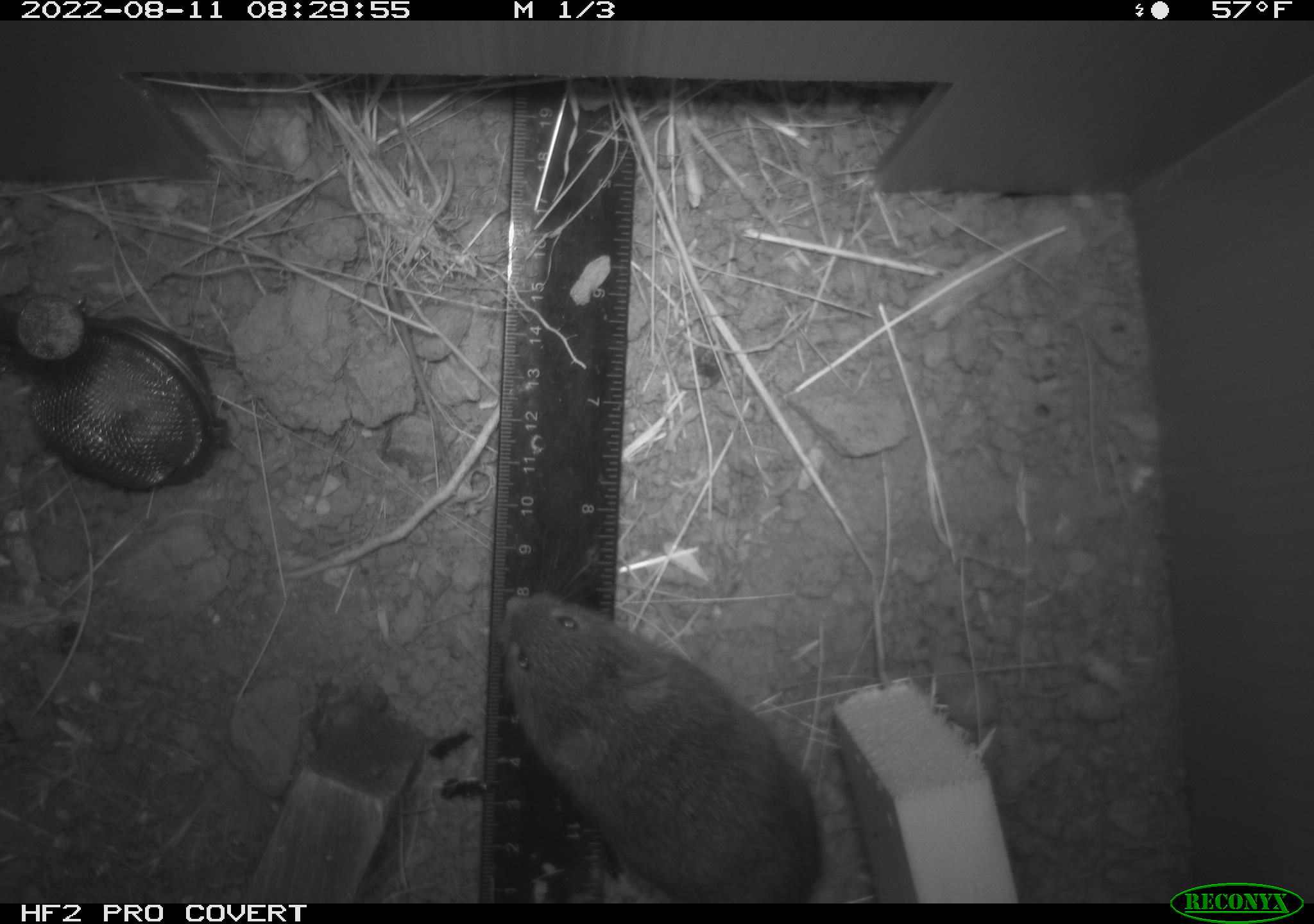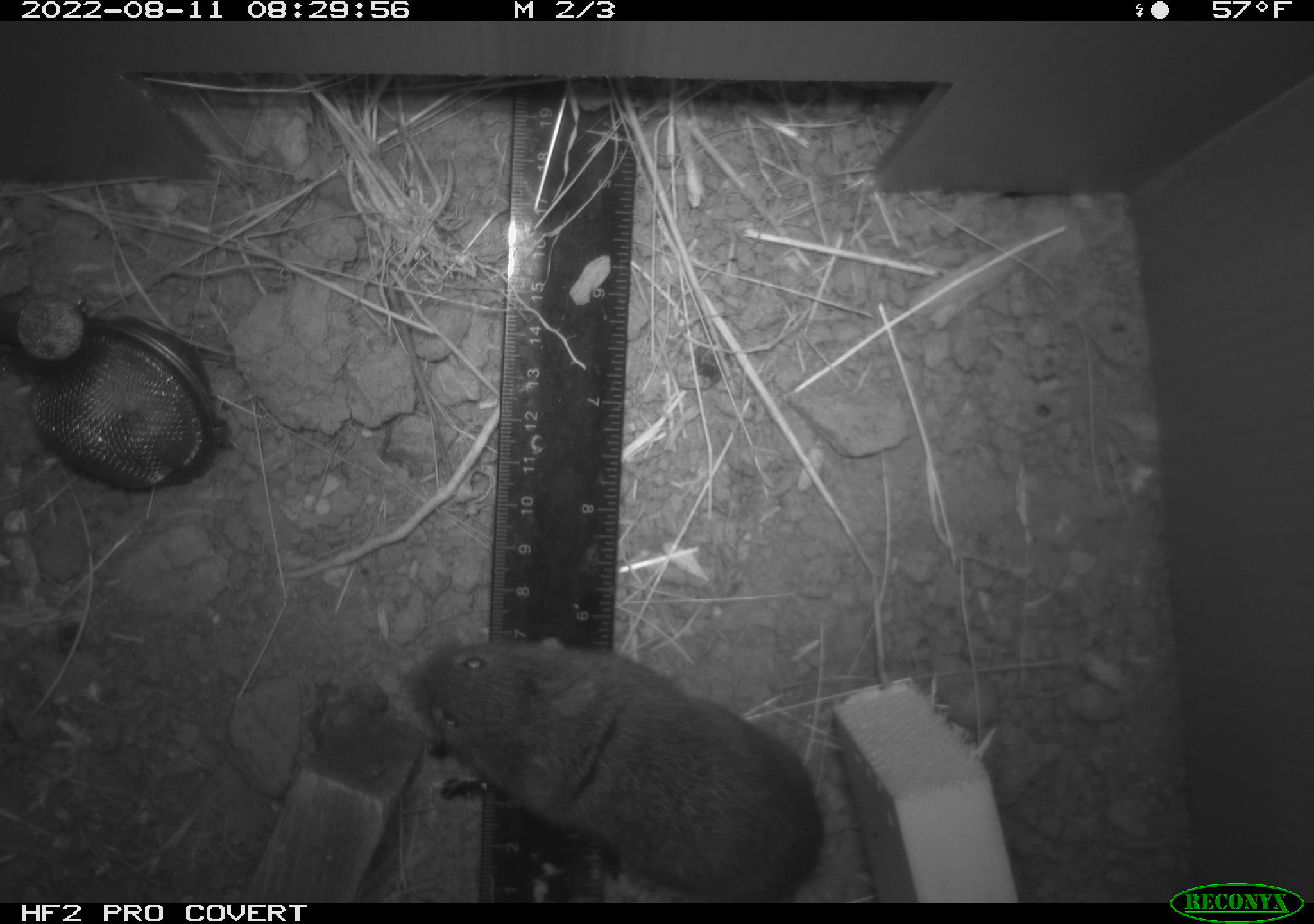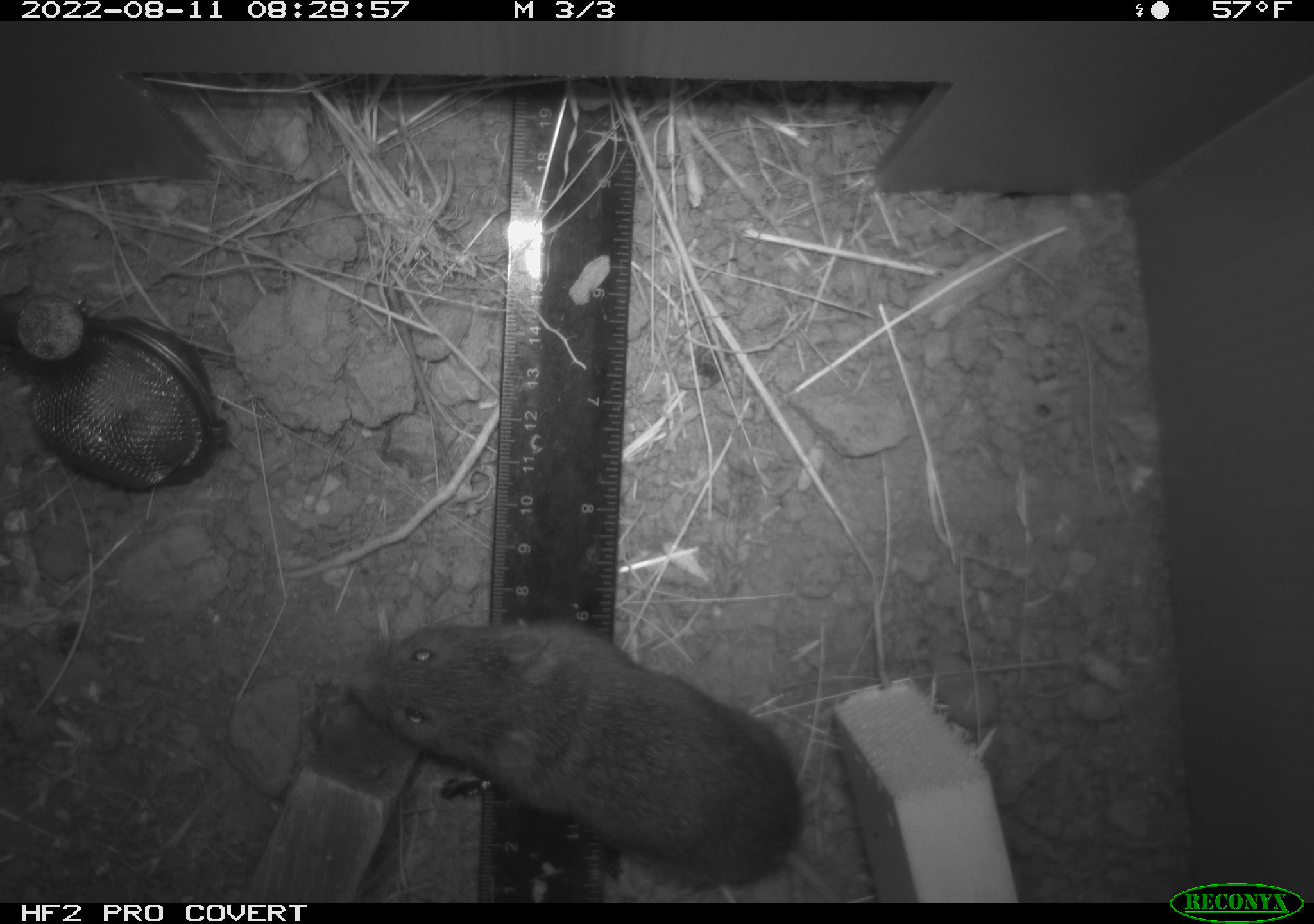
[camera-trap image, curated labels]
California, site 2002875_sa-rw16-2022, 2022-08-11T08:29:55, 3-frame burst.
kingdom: Animalia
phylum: Chordata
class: Mammalia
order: Rodentia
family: Cricetidae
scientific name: Arvicolinae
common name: voles, lemmings, and muskrats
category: arvicolinae subfamily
Arvicolinae subfamily (voles, lemmings, and muskrats) (Arvicolinae).